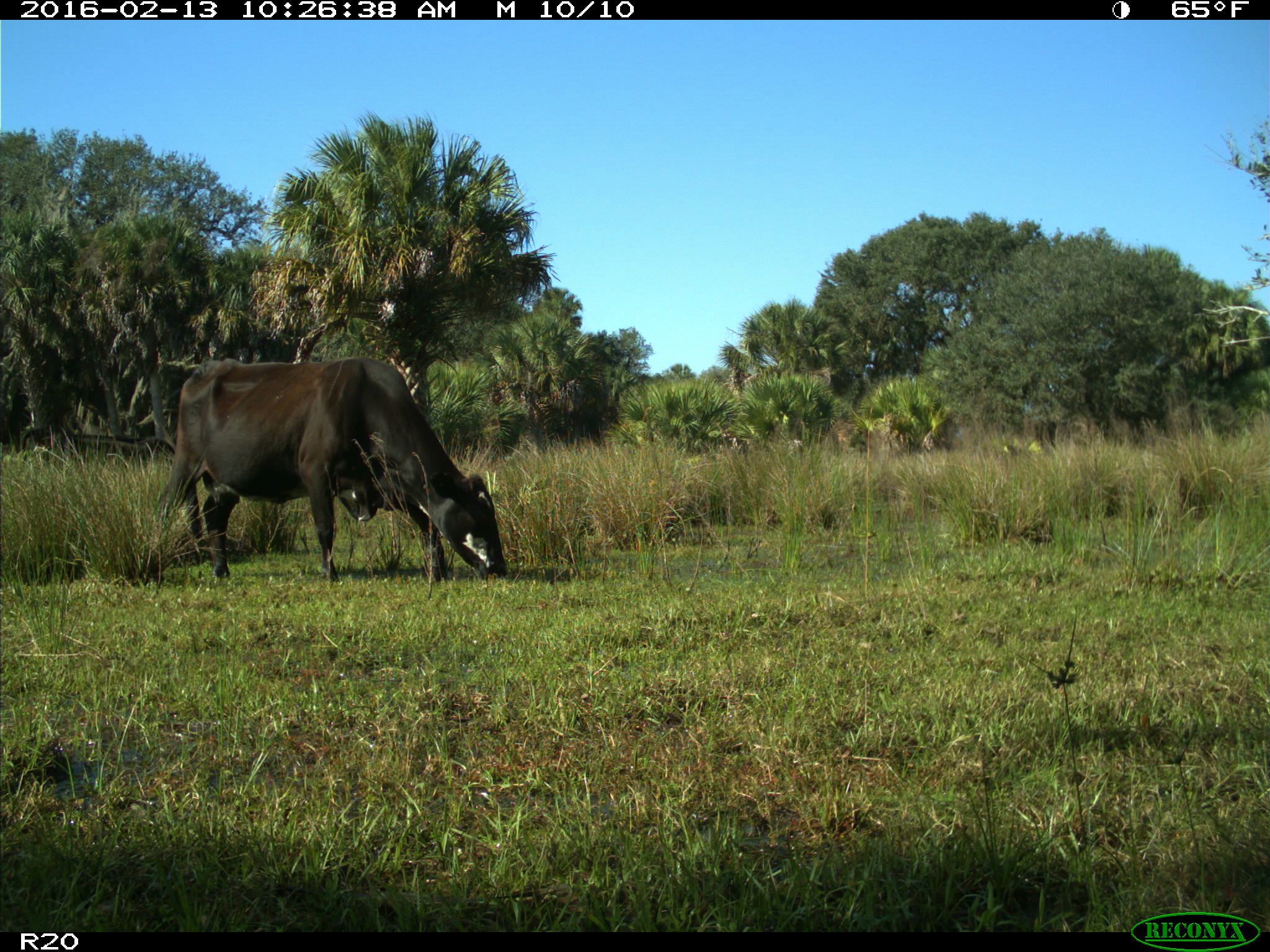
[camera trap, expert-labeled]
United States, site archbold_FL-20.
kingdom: Animalia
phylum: Chordata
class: Mammalia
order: Artiodactyla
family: Bovidae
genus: Bos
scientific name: Bos taurus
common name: domestic cow